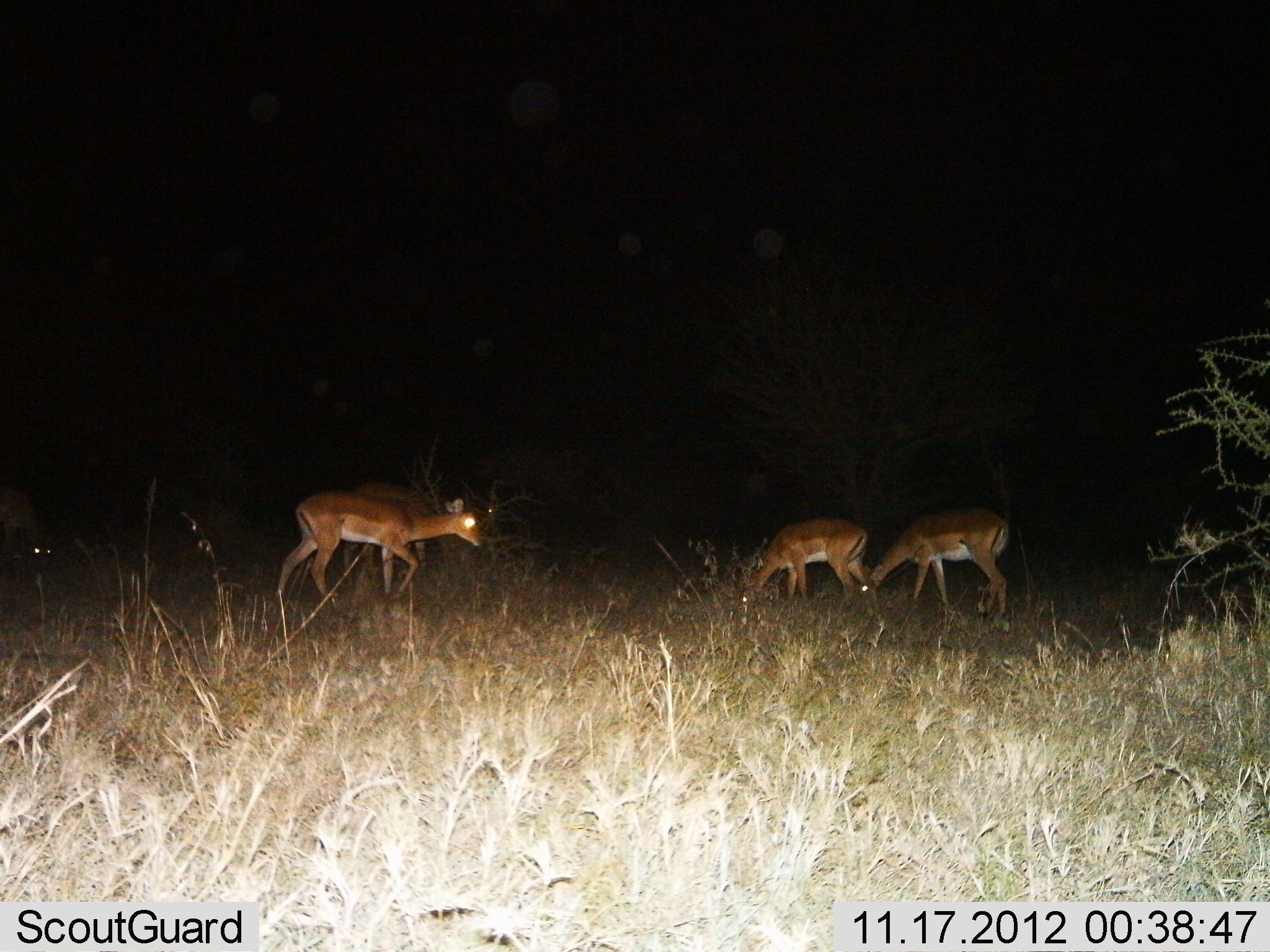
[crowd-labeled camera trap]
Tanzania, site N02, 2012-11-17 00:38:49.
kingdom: Animalia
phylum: Chordata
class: Mammalia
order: Artiodactyla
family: Bovidae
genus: Aepyceros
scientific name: Aepyceros melampus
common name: impala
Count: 4.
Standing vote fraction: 40%.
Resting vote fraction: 0%.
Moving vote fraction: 40%.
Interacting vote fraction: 0%.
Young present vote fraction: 0%.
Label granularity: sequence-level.